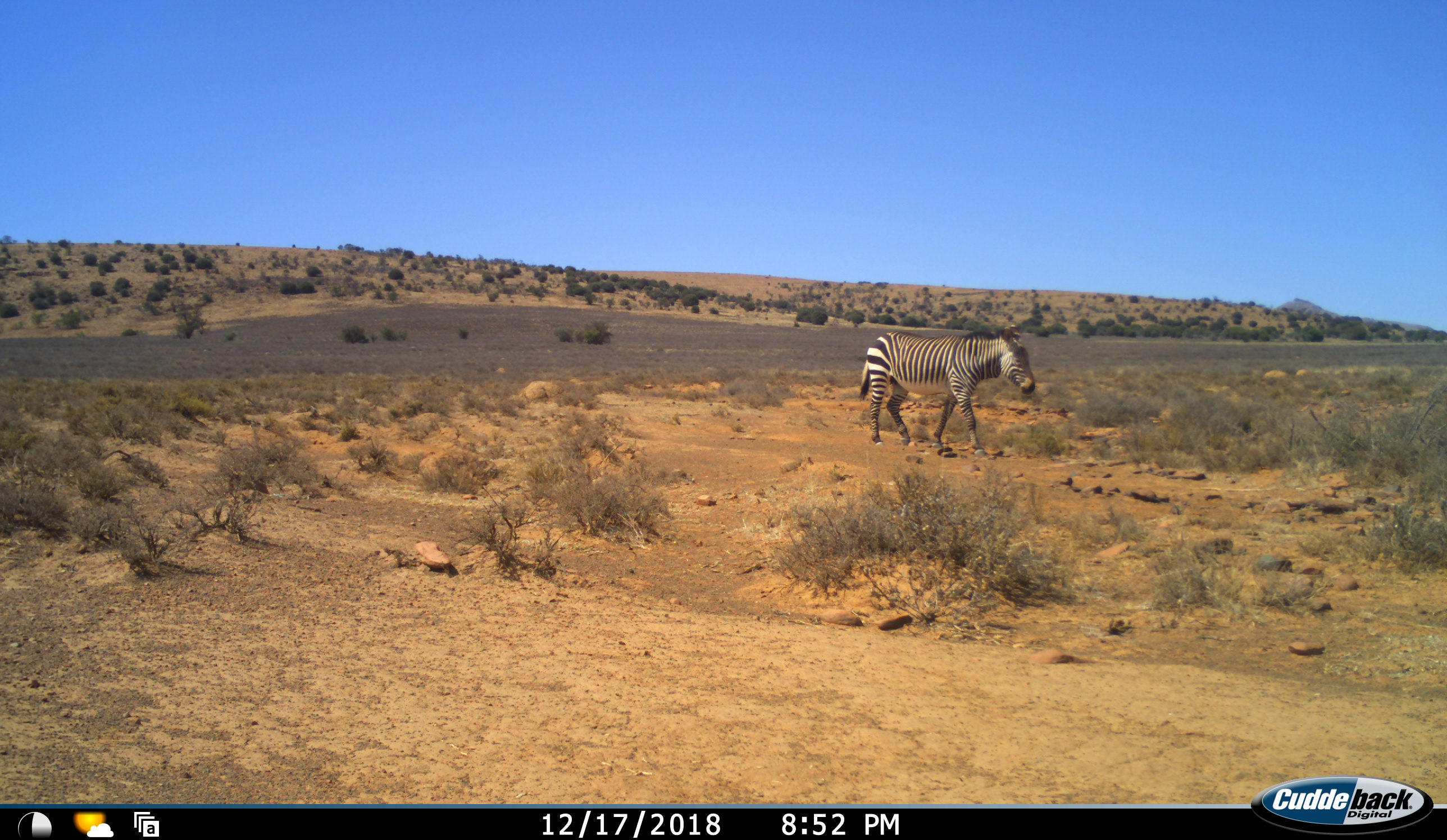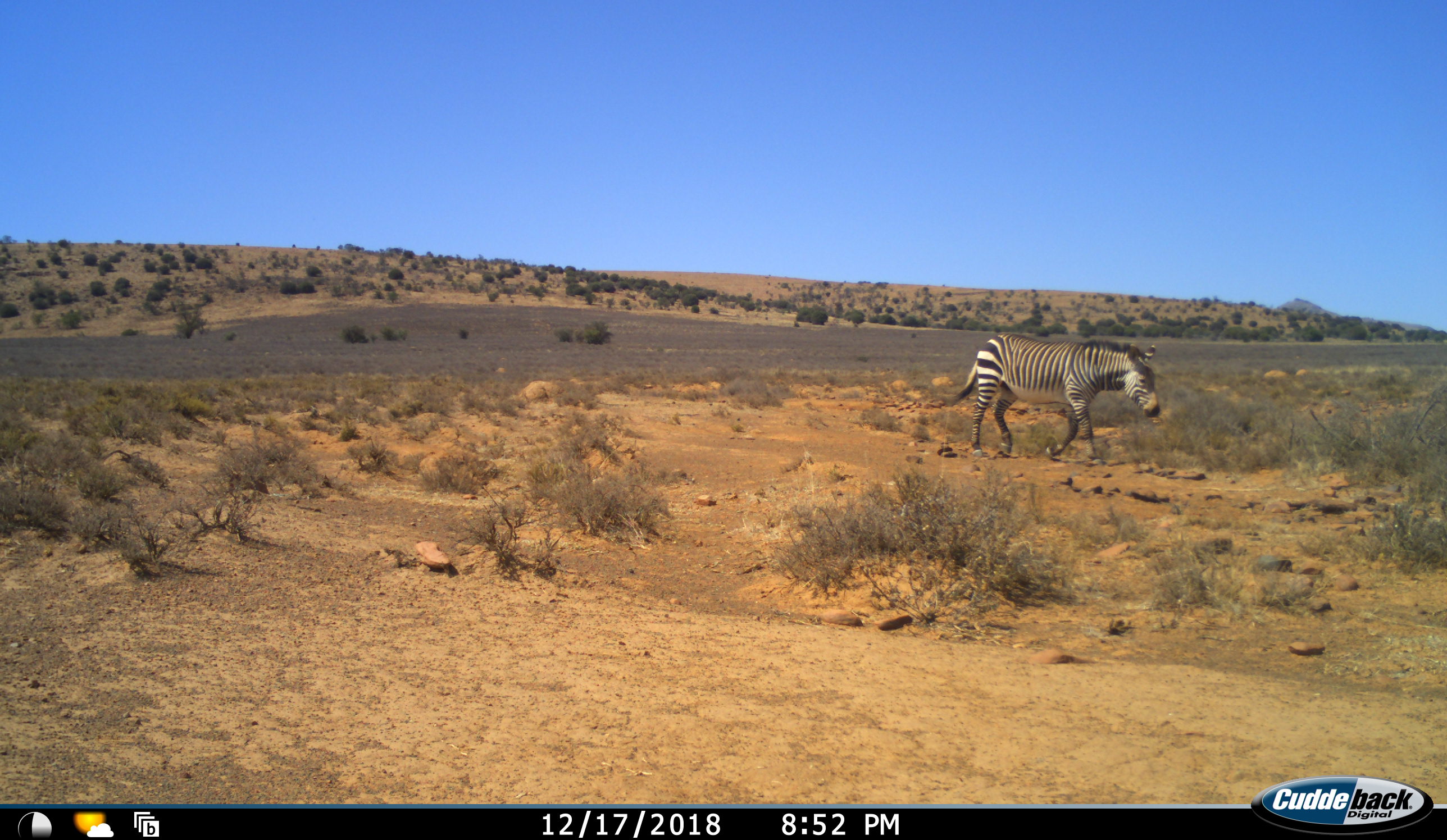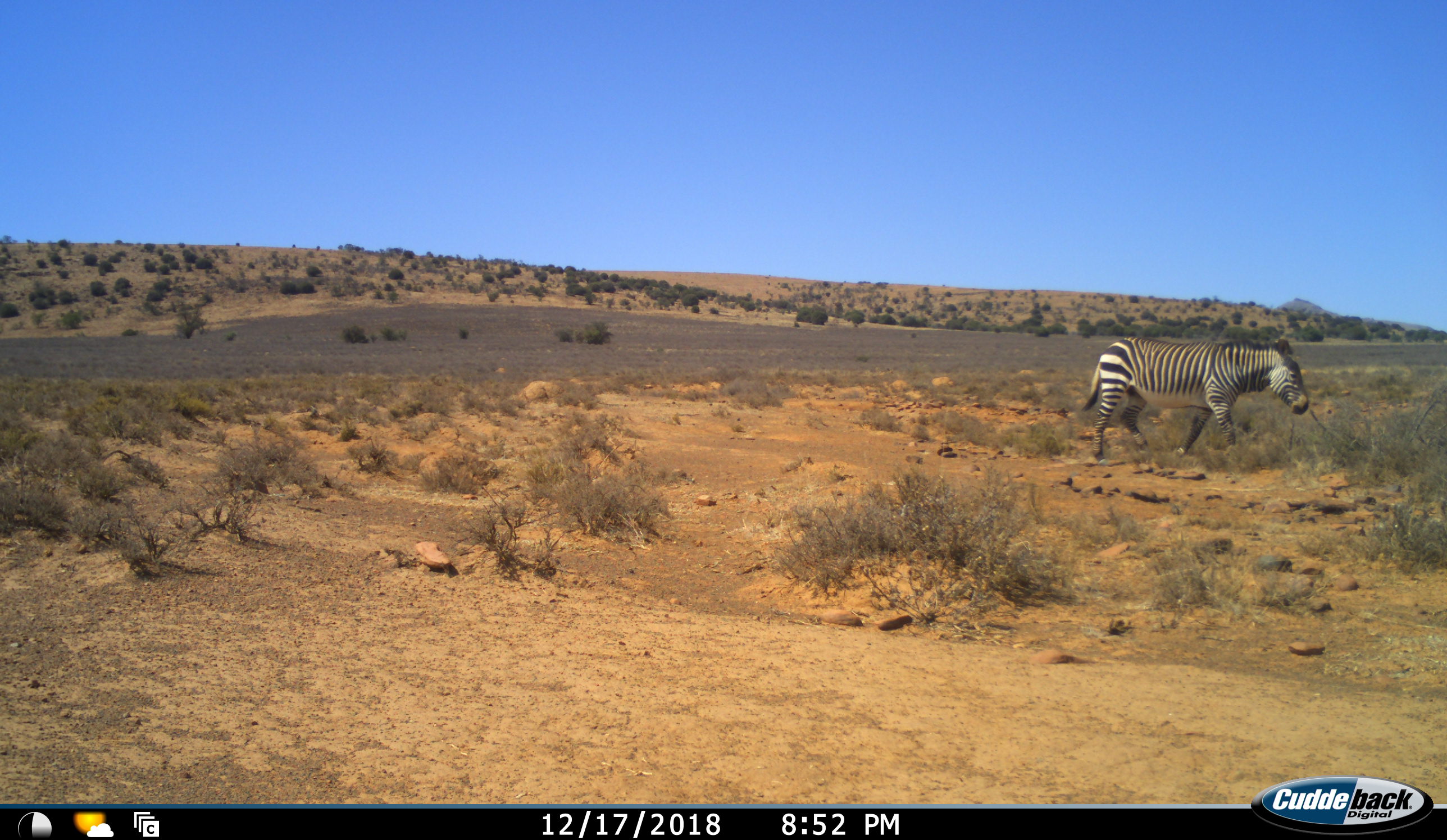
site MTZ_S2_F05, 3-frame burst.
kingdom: Animalia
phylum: Chordata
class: Mammalia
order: Perissodactyla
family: Equidae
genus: Equus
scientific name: Equus zebra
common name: mountain zebra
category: zebramountain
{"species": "zebramountain (mountain zebra) (Equus zebra)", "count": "1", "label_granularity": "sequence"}